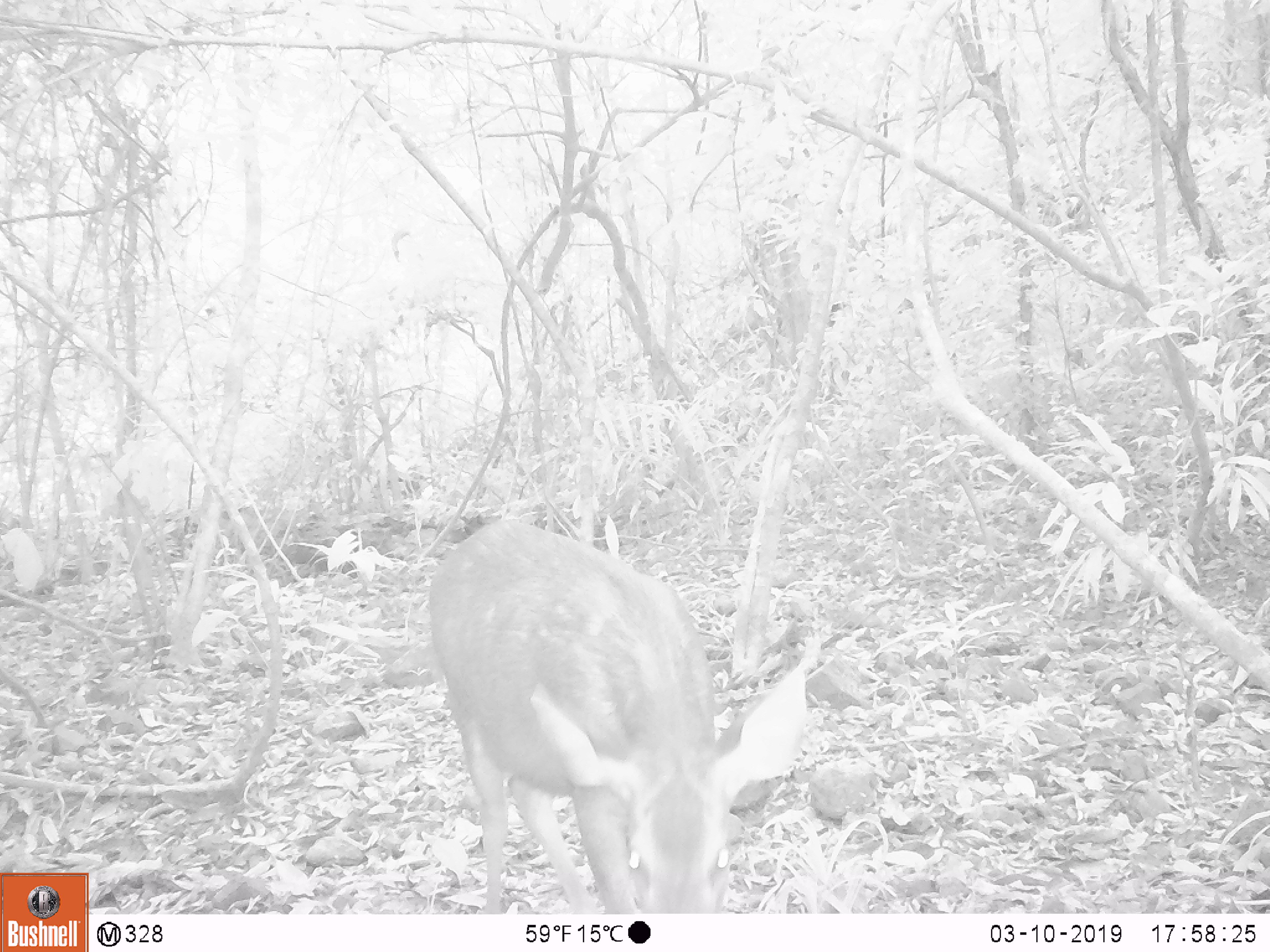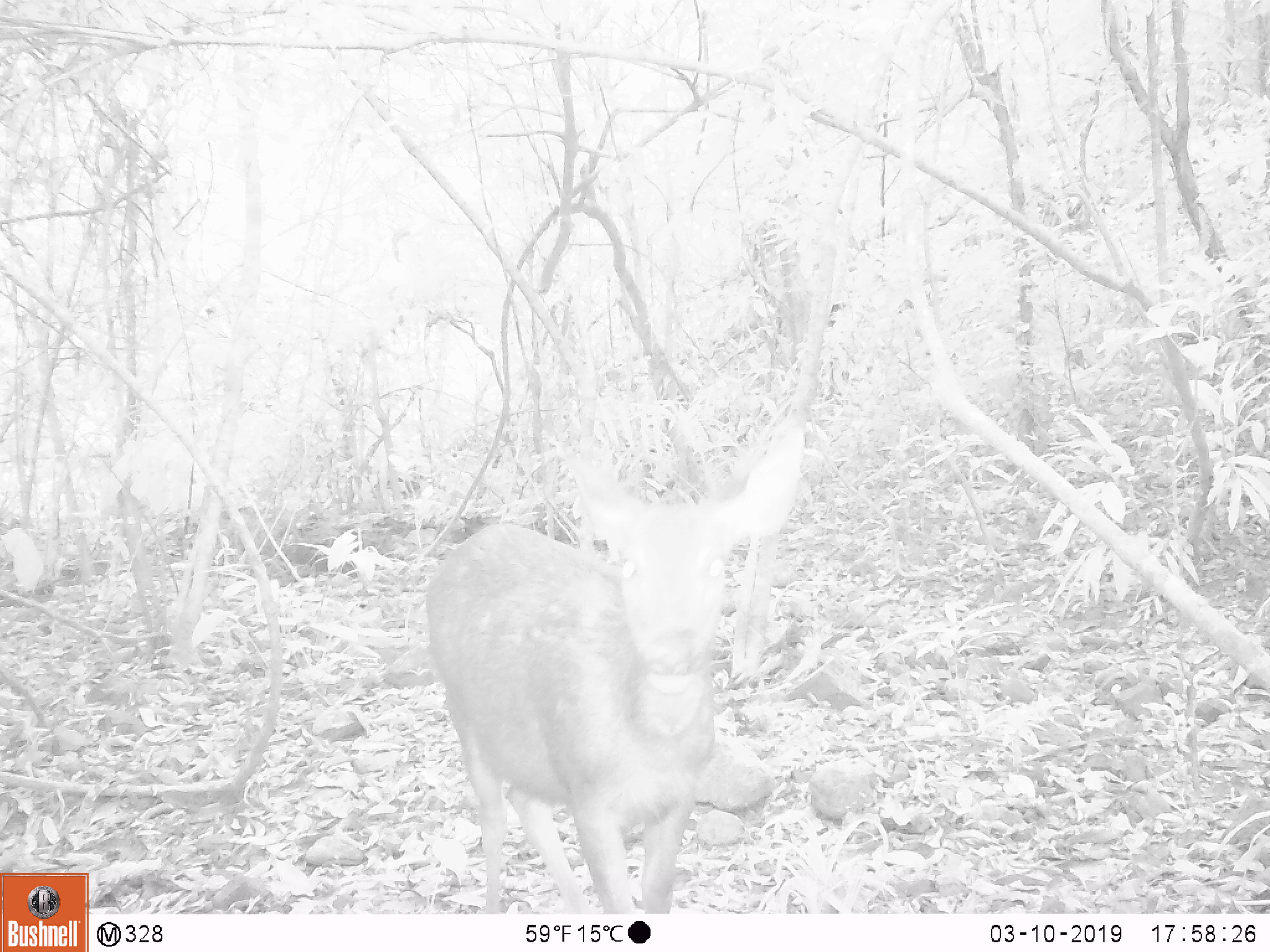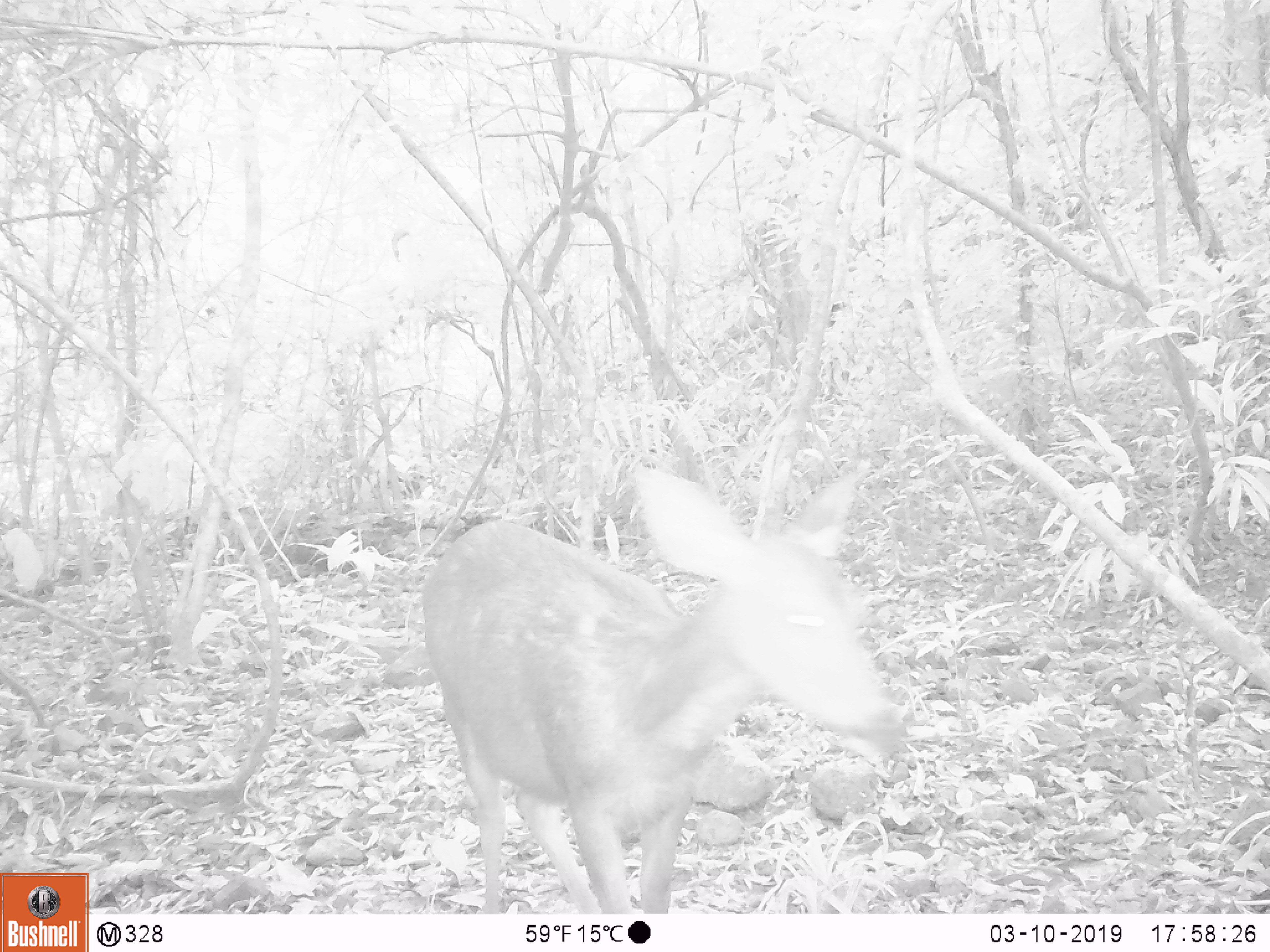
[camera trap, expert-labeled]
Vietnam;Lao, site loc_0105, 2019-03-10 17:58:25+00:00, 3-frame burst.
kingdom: Animalia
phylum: Chordata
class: Mammalia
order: Artiodactyla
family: Cervidae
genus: Rusa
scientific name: Rusa unicolor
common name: sambar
Sambar (Rusa unicolor). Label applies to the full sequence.